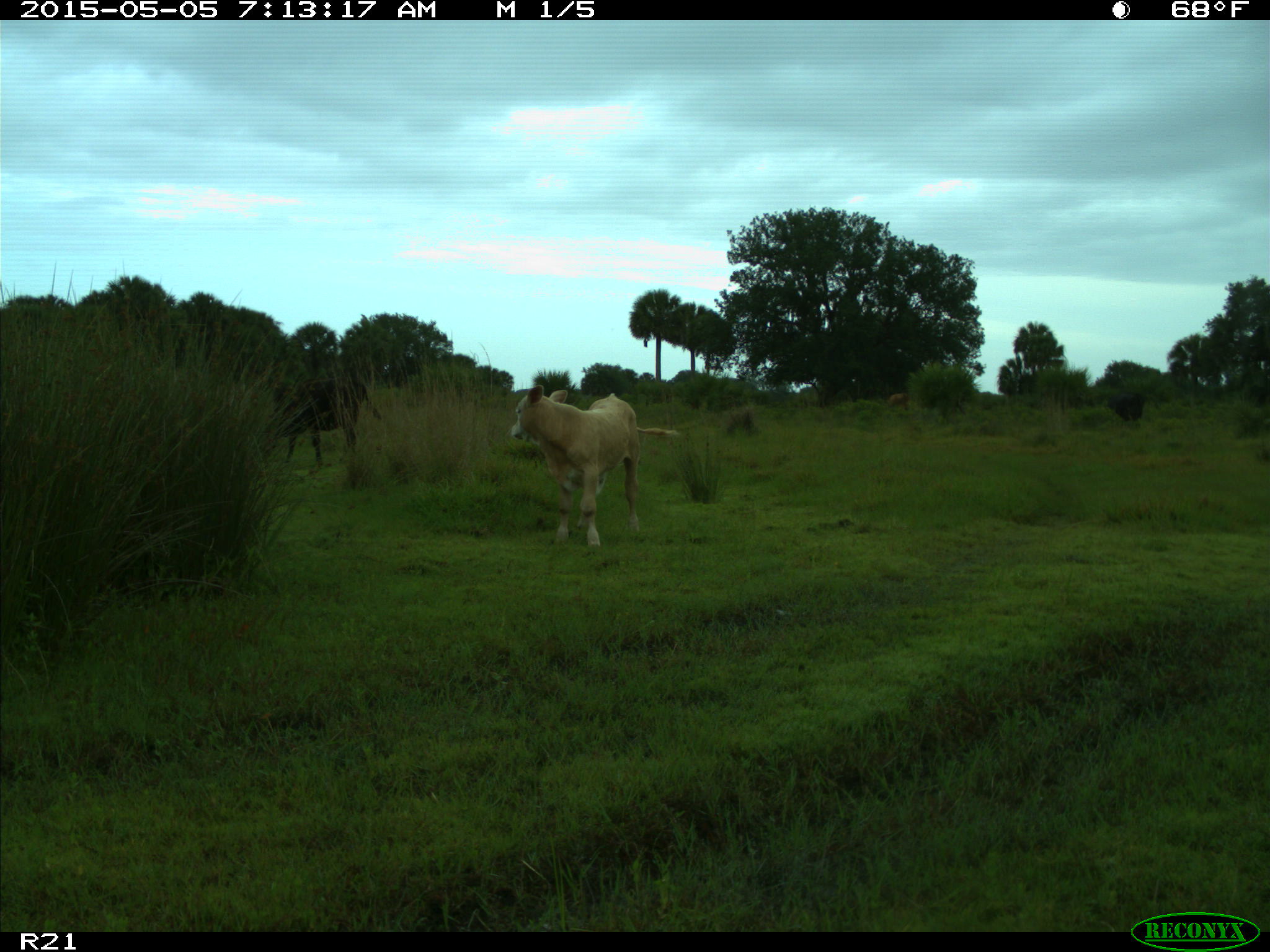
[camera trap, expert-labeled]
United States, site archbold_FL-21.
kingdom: Animalia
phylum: Chordata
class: Mammalia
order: Artiodactyla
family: Bovidae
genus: Bos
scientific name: Bos taurus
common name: domestic cow